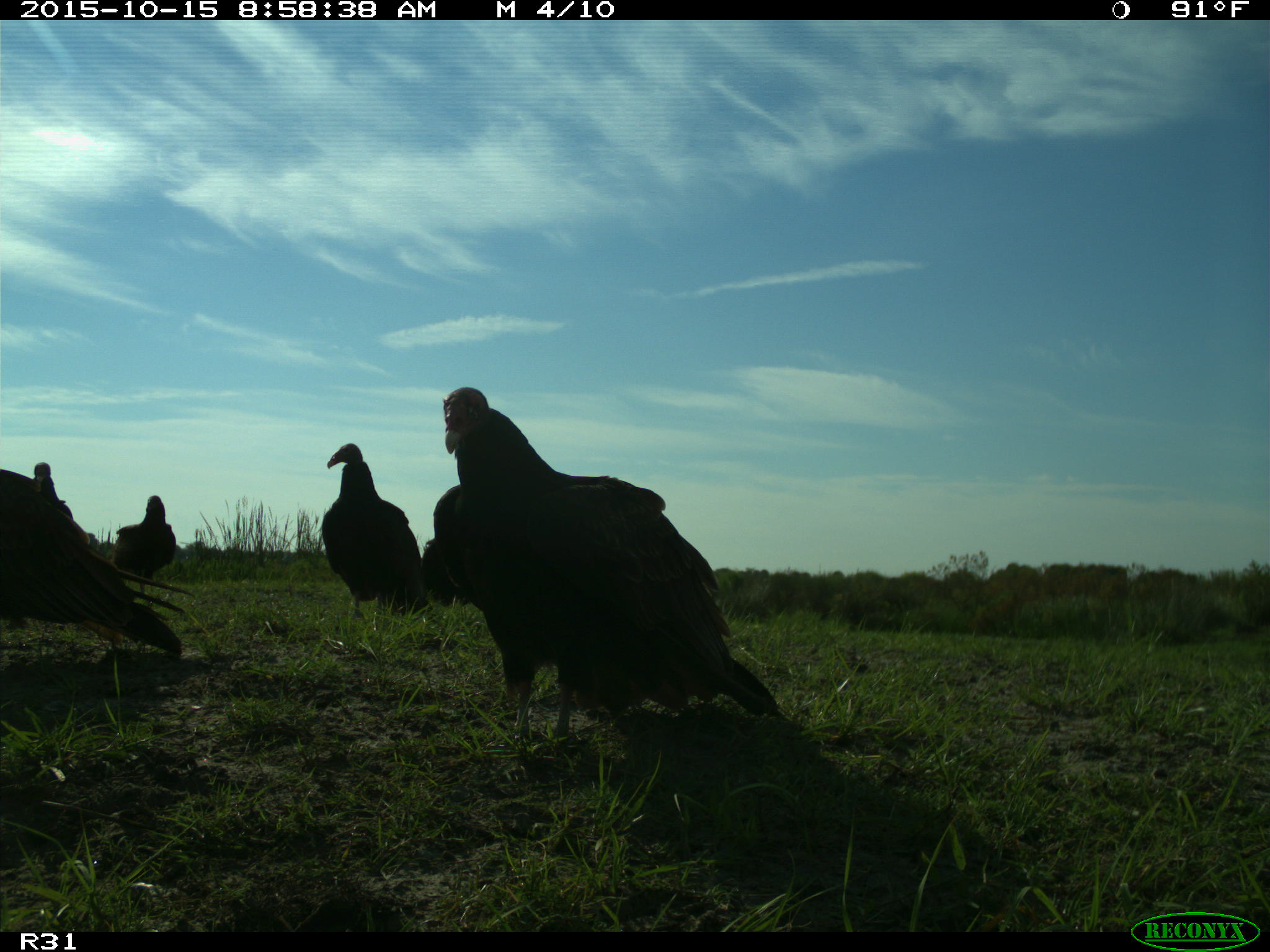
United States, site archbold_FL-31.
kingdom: Animalia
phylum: Chordata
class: Aves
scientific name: Aves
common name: birds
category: unidentified bird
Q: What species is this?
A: Unidentified bird (birds) (Aves).